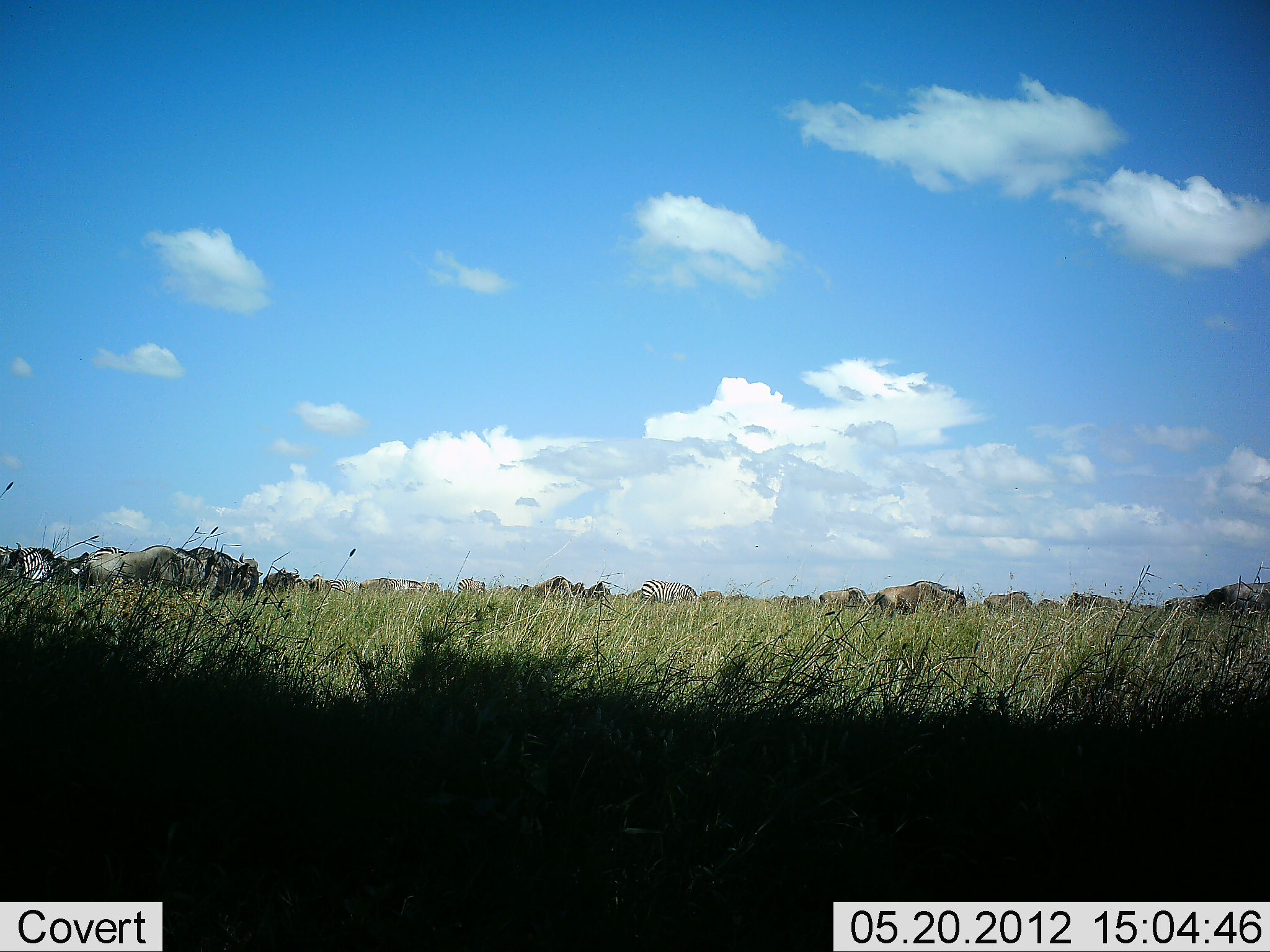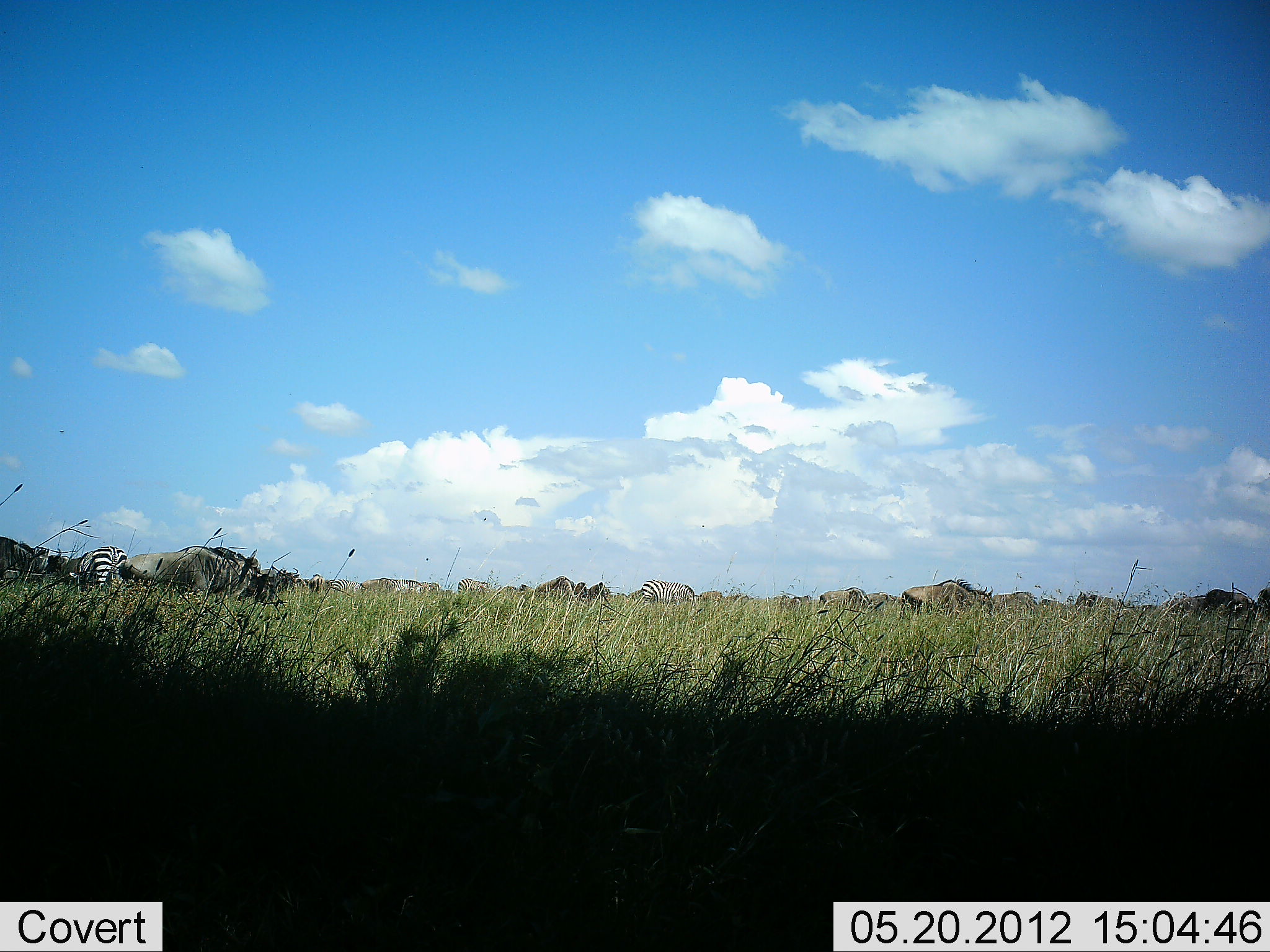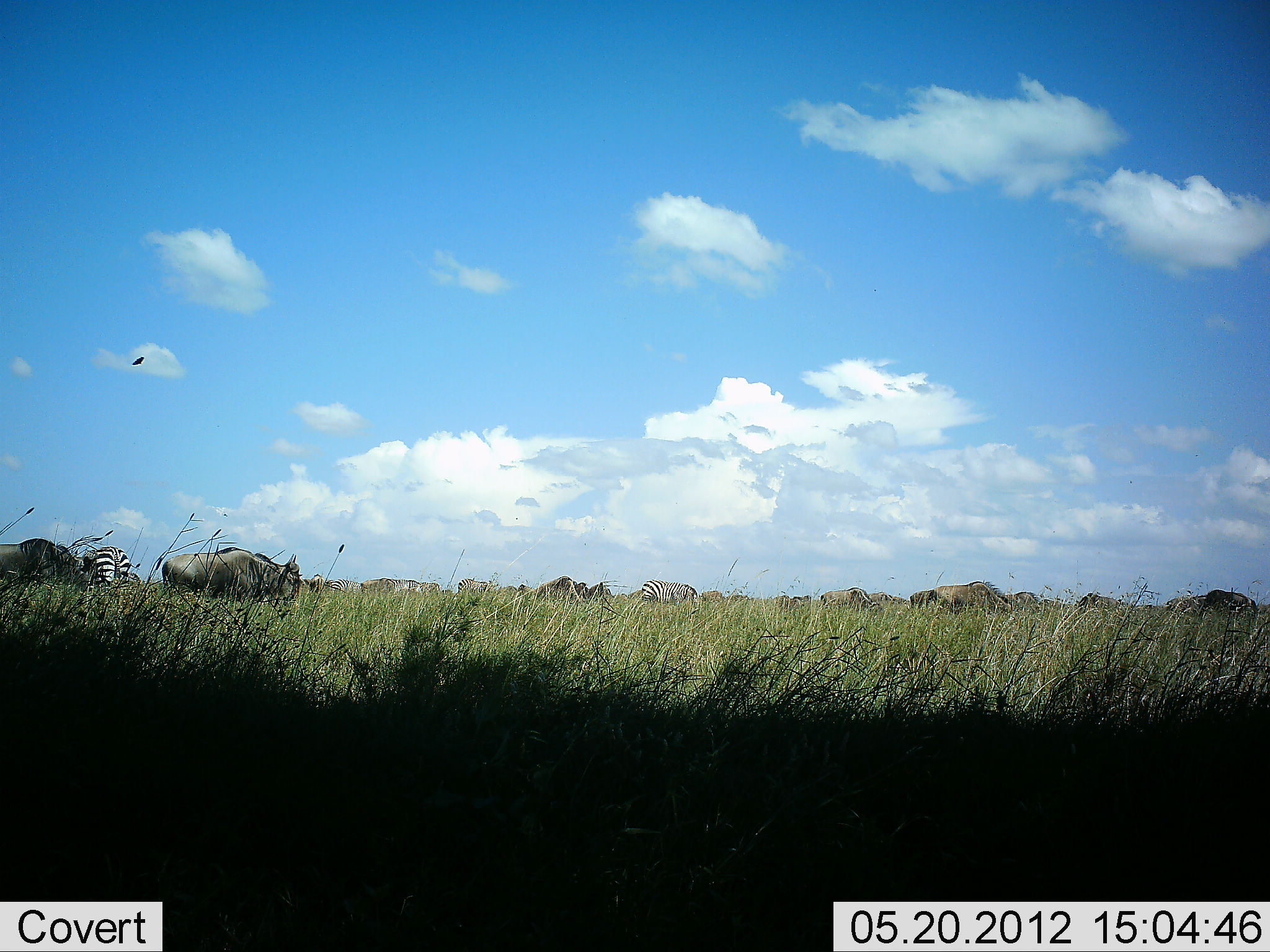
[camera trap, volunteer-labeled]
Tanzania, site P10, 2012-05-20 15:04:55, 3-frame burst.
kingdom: Animalia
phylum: Chordata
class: Mammalia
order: Artiodactyla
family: Bovidae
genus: Connochaetes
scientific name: Connochaetes taurinus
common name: blue wildebeest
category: wildebeest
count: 11-50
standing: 25%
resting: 0%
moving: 83%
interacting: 0%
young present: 0%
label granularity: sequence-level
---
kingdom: Animalia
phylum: Chordata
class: Mammalia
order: Perissodactyla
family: Equidae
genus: Equus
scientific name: Equus quagga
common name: plains zebra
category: zebra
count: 3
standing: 55%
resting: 0%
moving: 18%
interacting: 0%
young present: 0%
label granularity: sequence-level